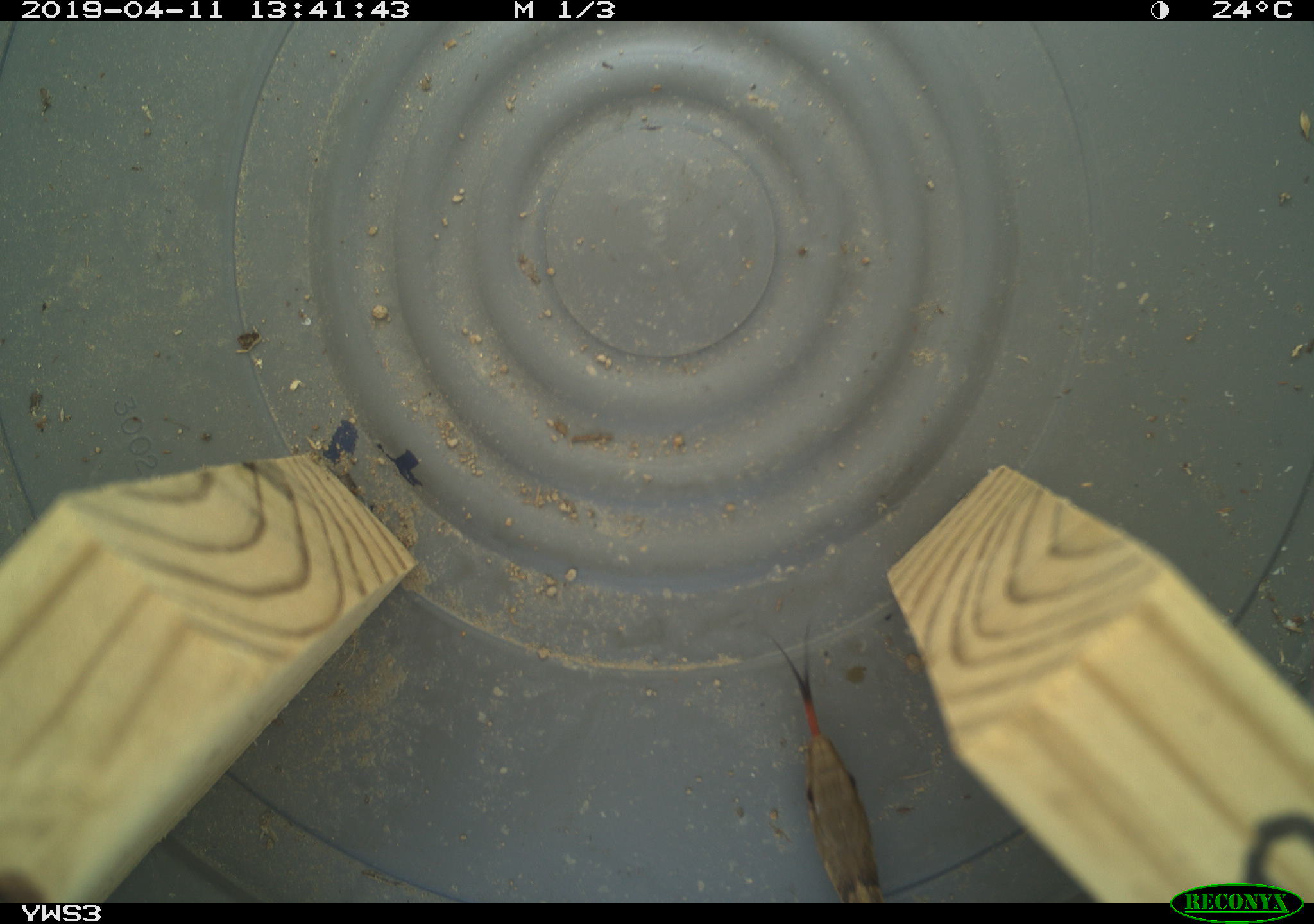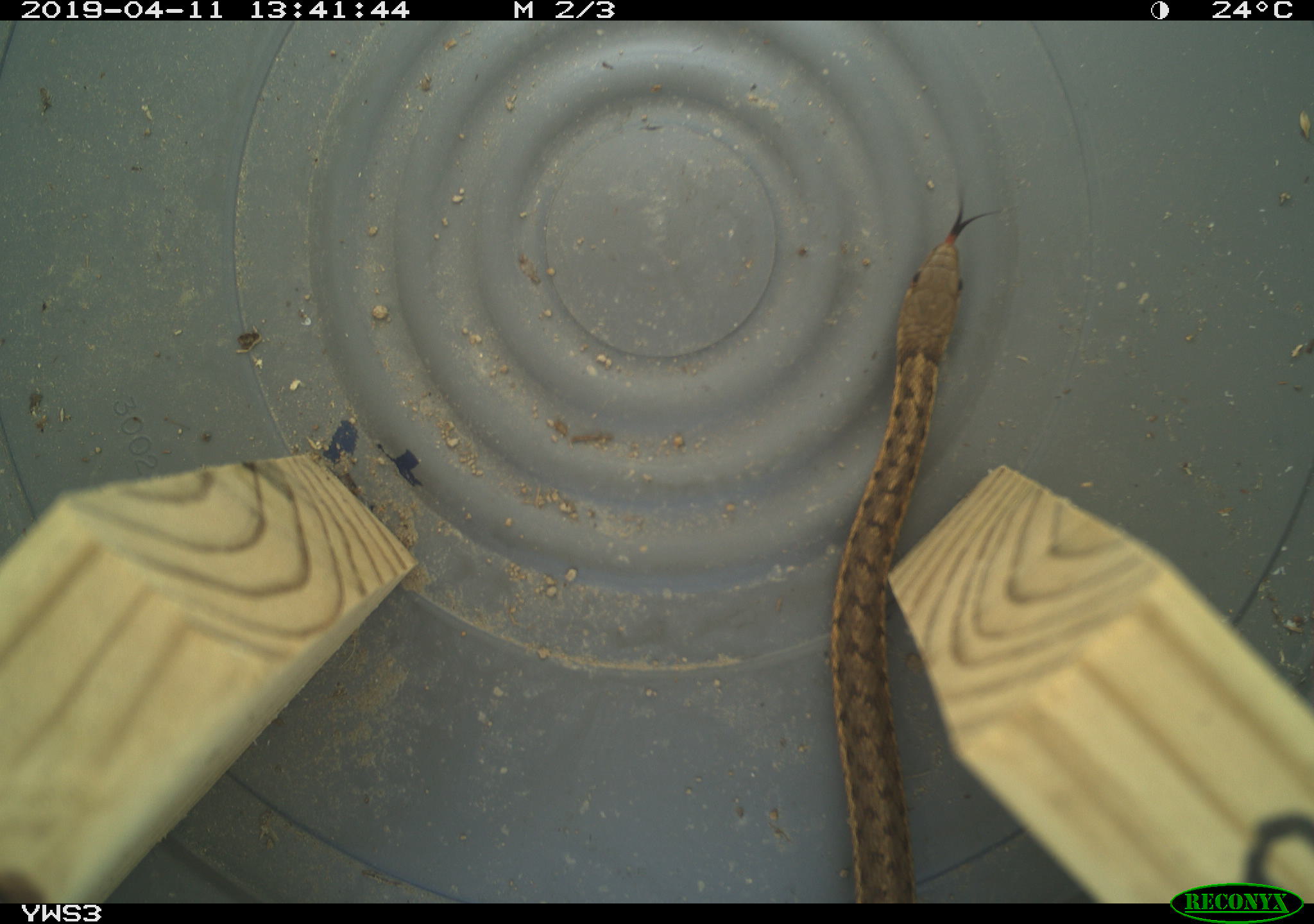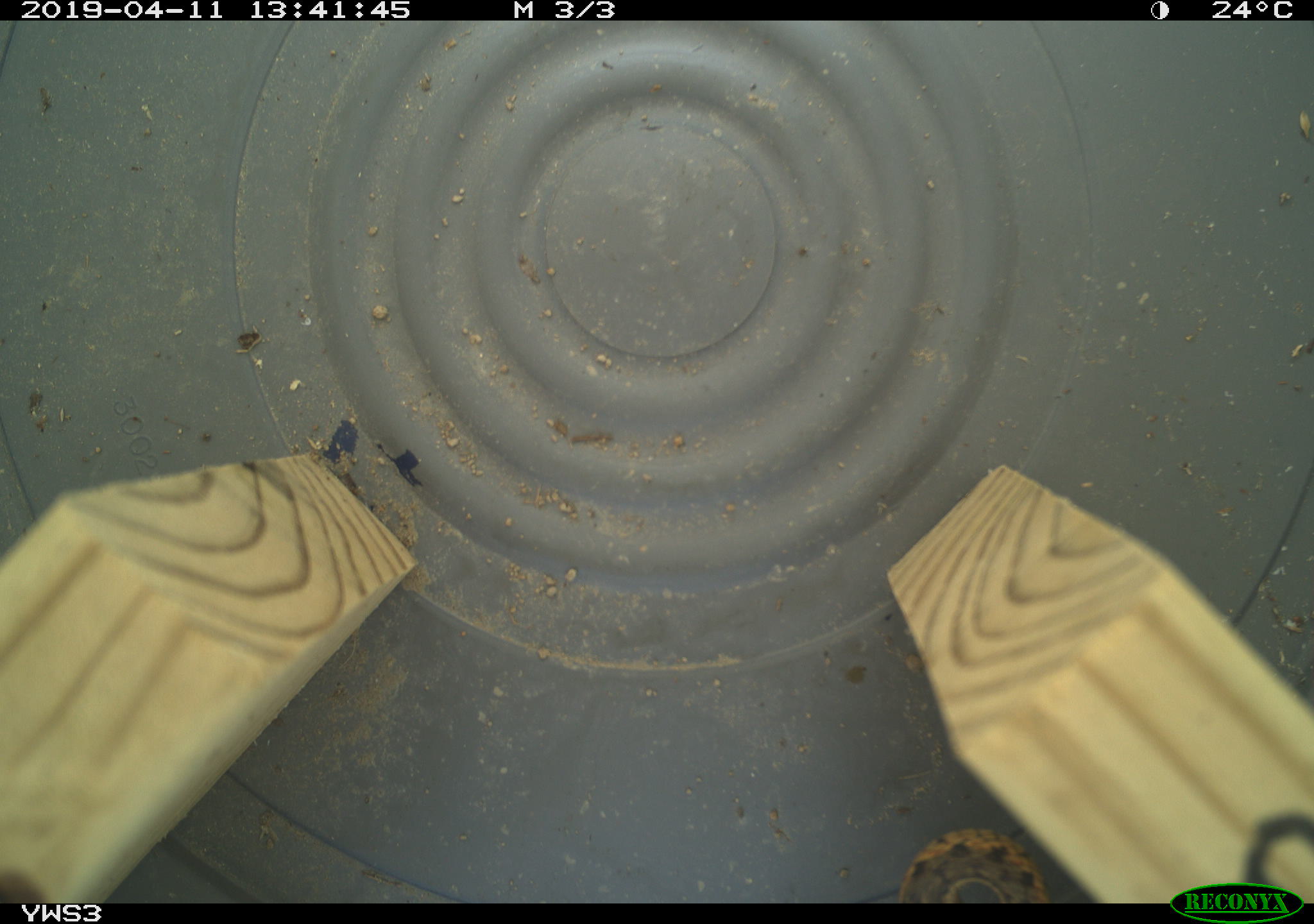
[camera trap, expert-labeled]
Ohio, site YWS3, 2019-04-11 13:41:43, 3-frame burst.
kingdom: Animalia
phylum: Chordata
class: Reptilia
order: Squamata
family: Colubridae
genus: Thamnophis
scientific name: Thamnophis sirtalis sirtalis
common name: eastern gartersnake